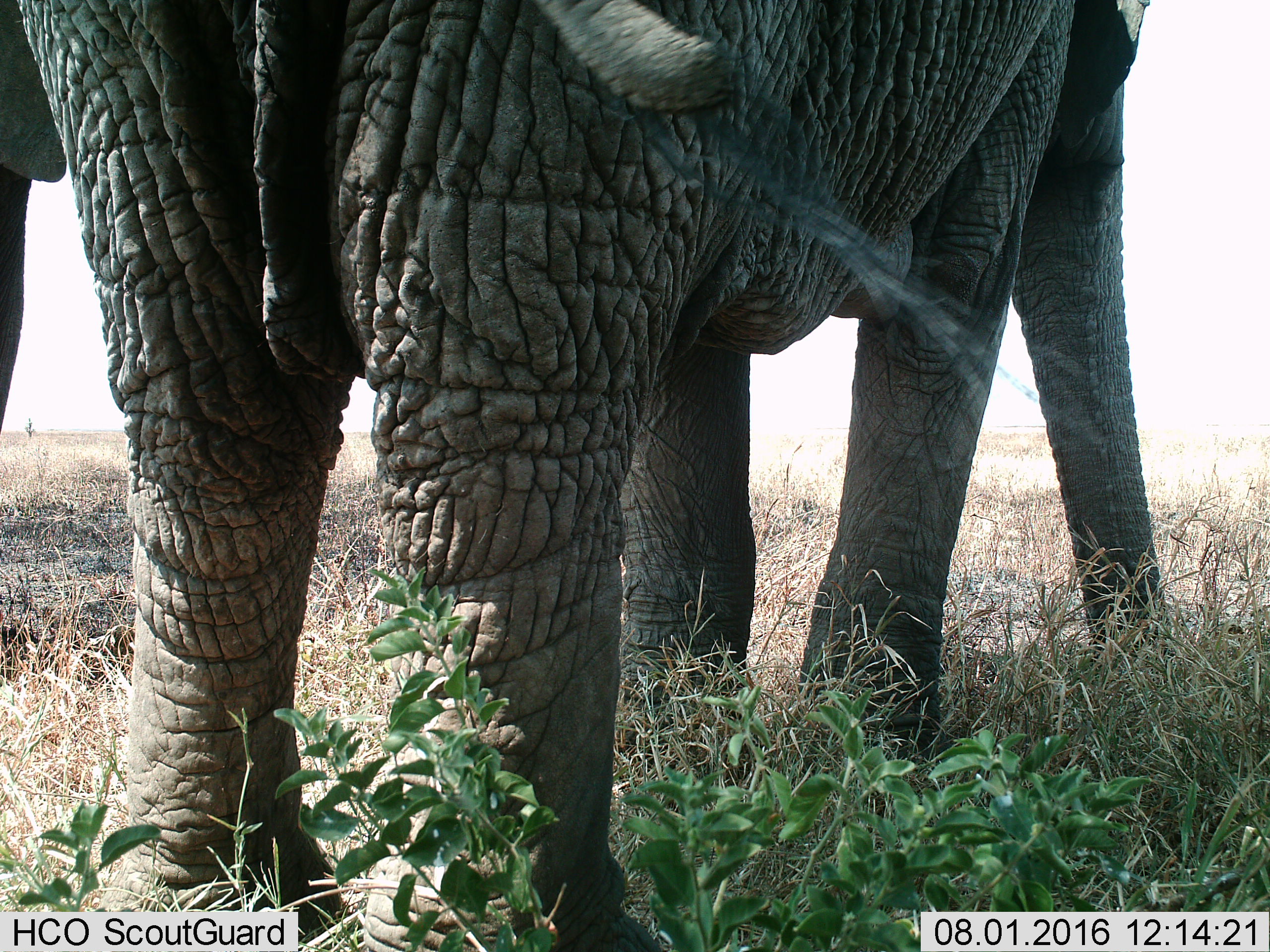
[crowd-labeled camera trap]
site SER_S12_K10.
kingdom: Animalia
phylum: Chordata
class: Mammalia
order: Proboscidea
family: Elephantidae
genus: Loxodonta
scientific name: Loxodonta africana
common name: african bush elephant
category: elephant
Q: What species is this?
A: Elephant (african bush elephant) (Loxodonta africana).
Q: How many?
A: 2.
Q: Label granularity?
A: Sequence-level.